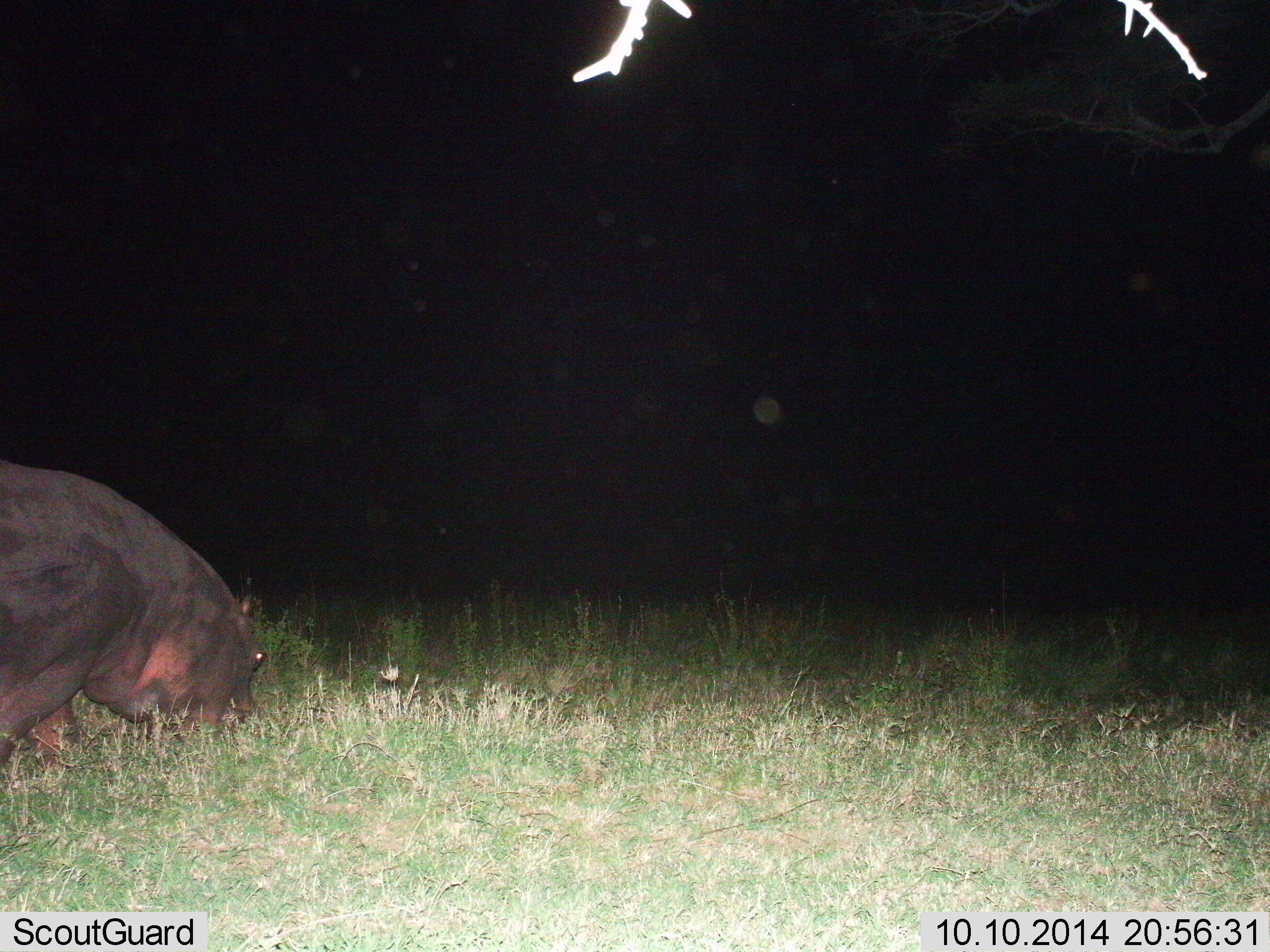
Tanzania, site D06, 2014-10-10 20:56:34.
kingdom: Animalia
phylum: Chordata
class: Mammalia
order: Artiodactyla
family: Hippopotamidae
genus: Hippopotamus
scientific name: Hippopotamus amphibius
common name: hippopotamus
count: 1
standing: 10%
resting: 0%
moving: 10%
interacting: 0%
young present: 0%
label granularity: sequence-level